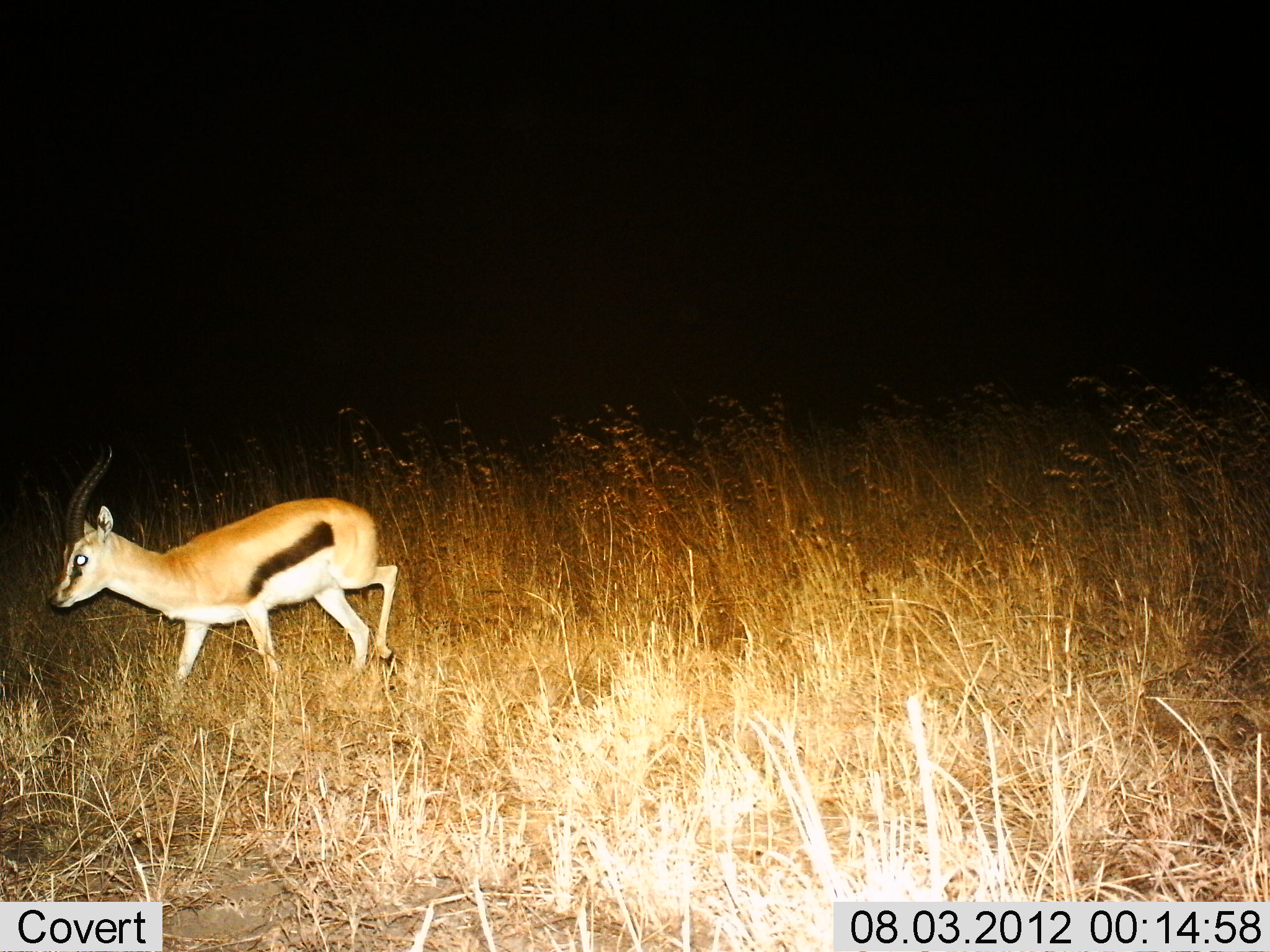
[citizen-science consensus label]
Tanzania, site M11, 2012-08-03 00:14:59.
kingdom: Animalia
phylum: Chordata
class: Mammalia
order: Artiodactyla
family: Bovidae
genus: Eudorcas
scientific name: Eudorcas thomsonii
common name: thomson's gazelle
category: gazellethomsons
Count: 1.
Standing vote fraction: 10%.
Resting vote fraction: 0%.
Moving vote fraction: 90%.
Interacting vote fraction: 0%.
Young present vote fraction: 0%.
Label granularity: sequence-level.